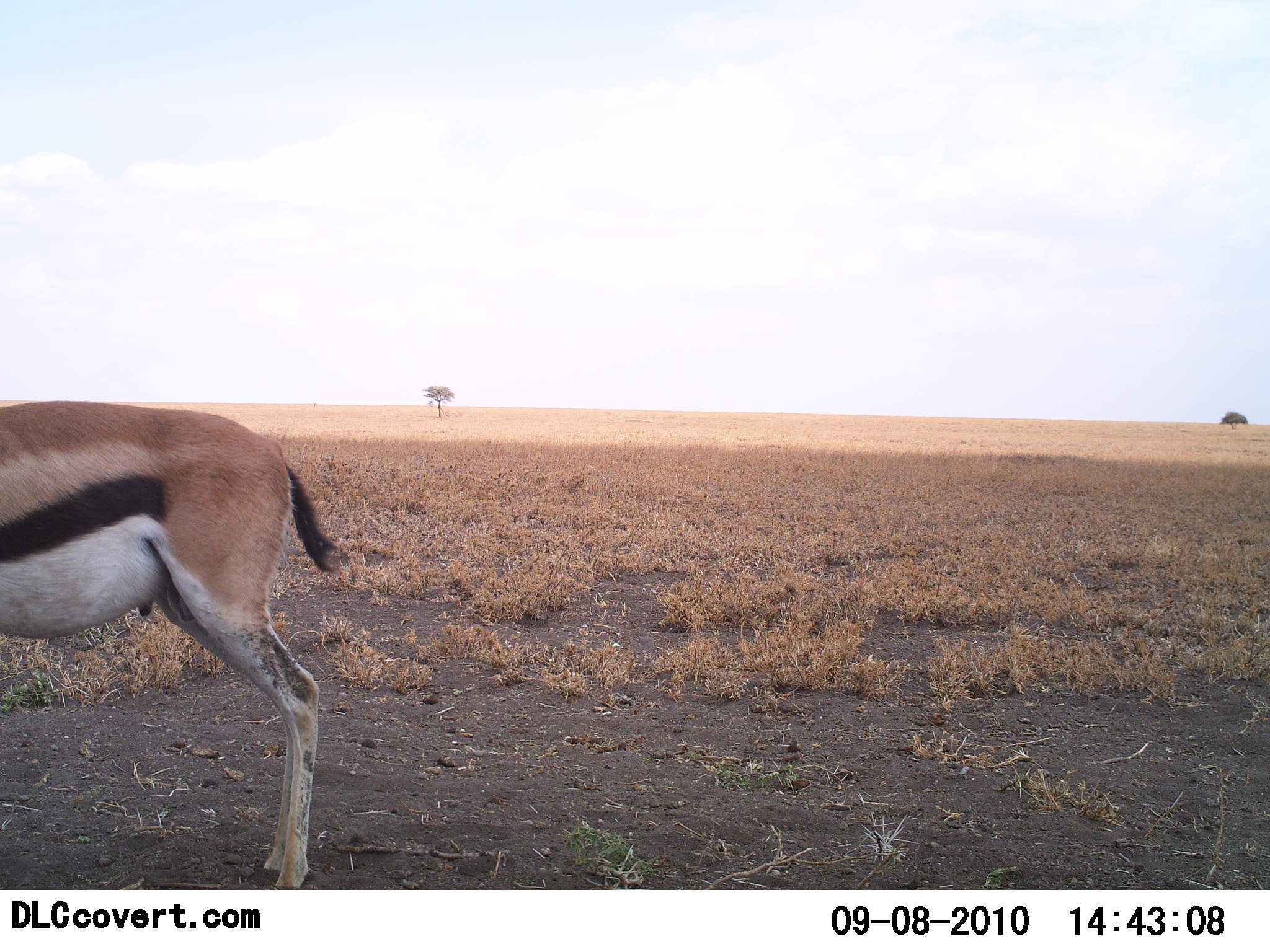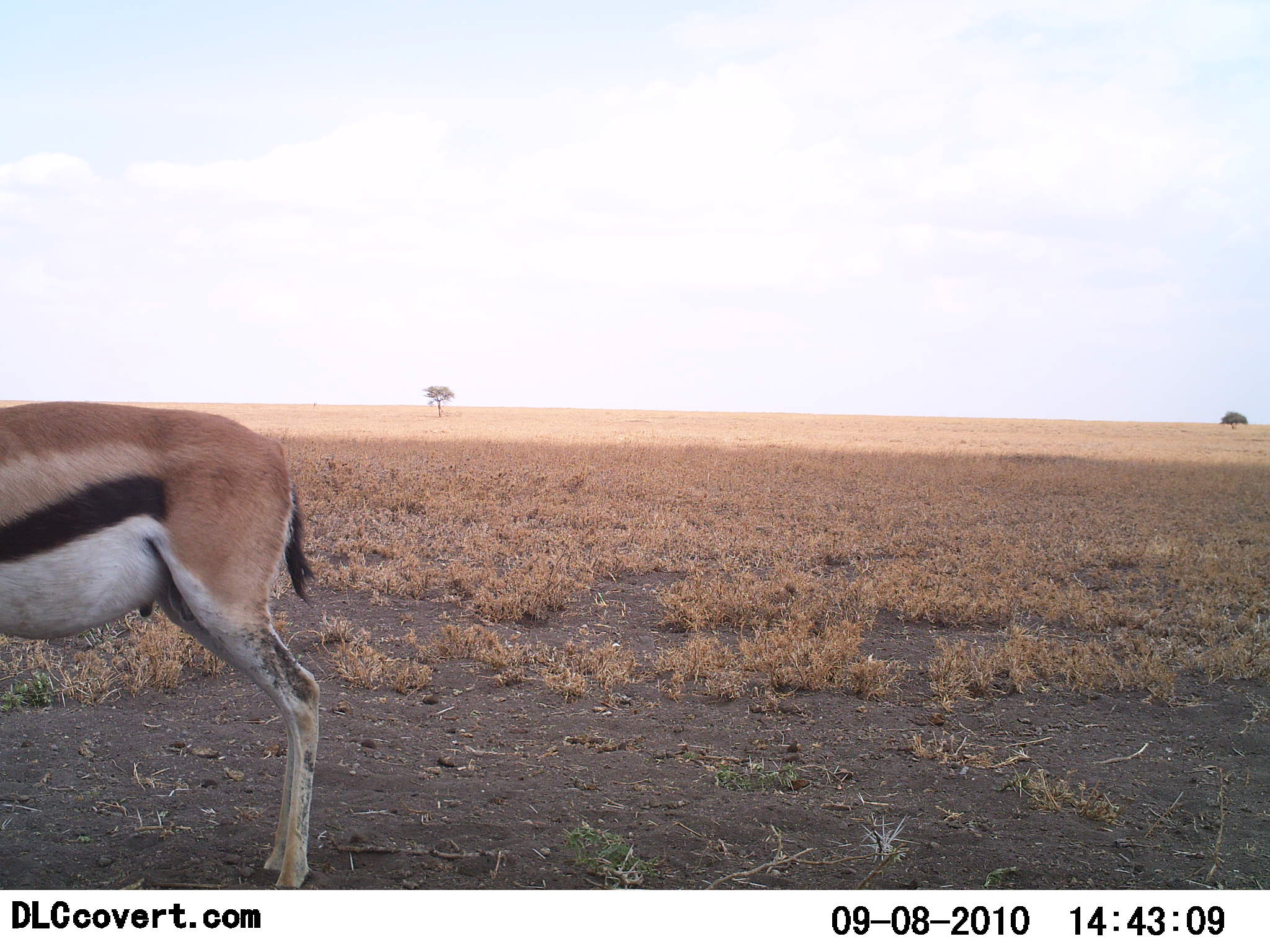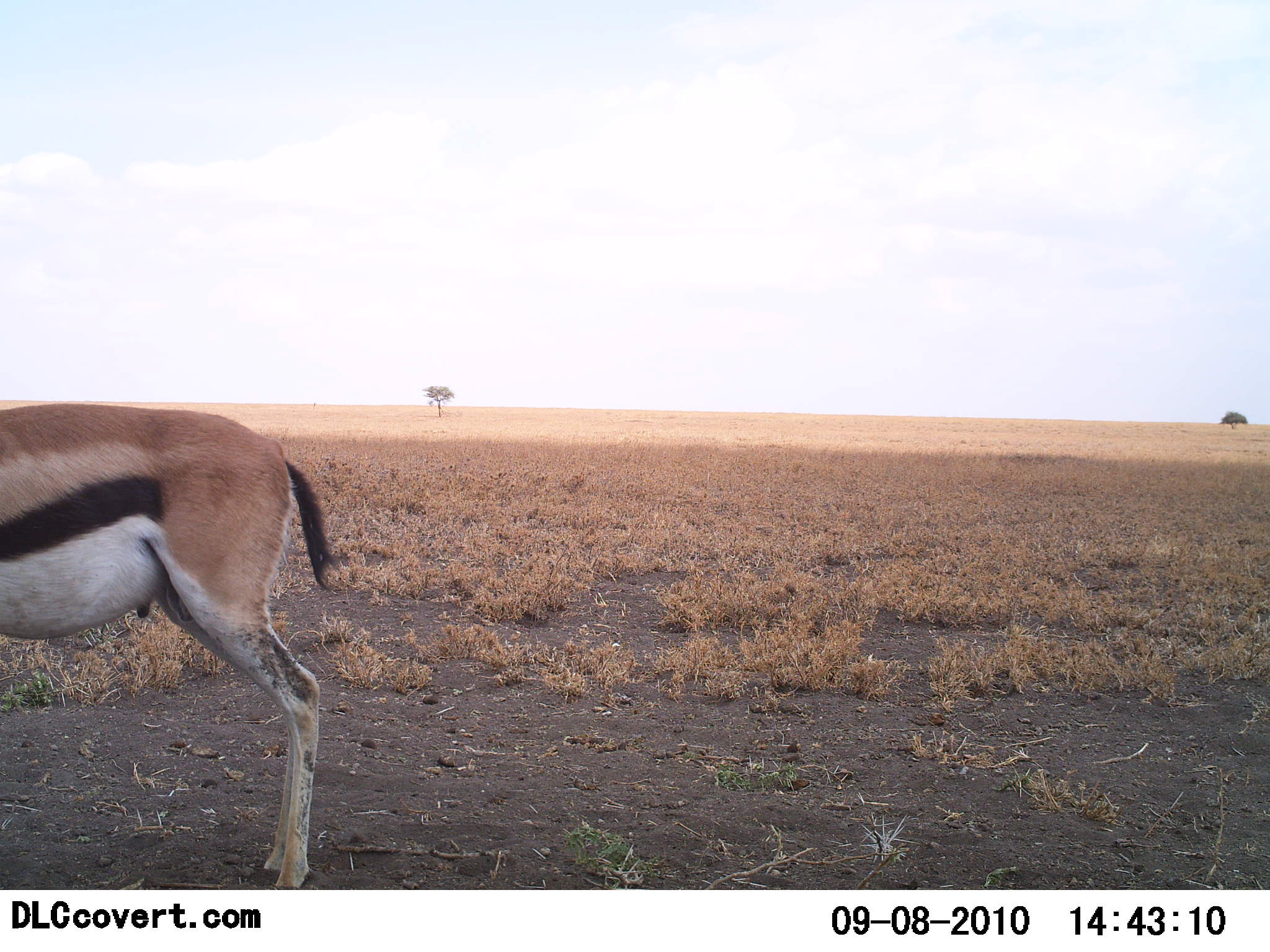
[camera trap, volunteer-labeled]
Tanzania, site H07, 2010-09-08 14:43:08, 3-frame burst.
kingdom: Animalia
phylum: Chordata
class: Mammalia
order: Artiodactyla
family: Bovidae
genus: Eudorcas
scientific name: Eudorcas thomsonii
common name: thomson's gazelle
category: gazellethomsons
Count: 1.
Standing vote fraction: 100%.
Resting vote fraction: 0%.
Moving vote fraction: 0%.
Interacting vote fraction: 0%.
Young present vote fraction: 0%.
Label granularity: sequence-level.